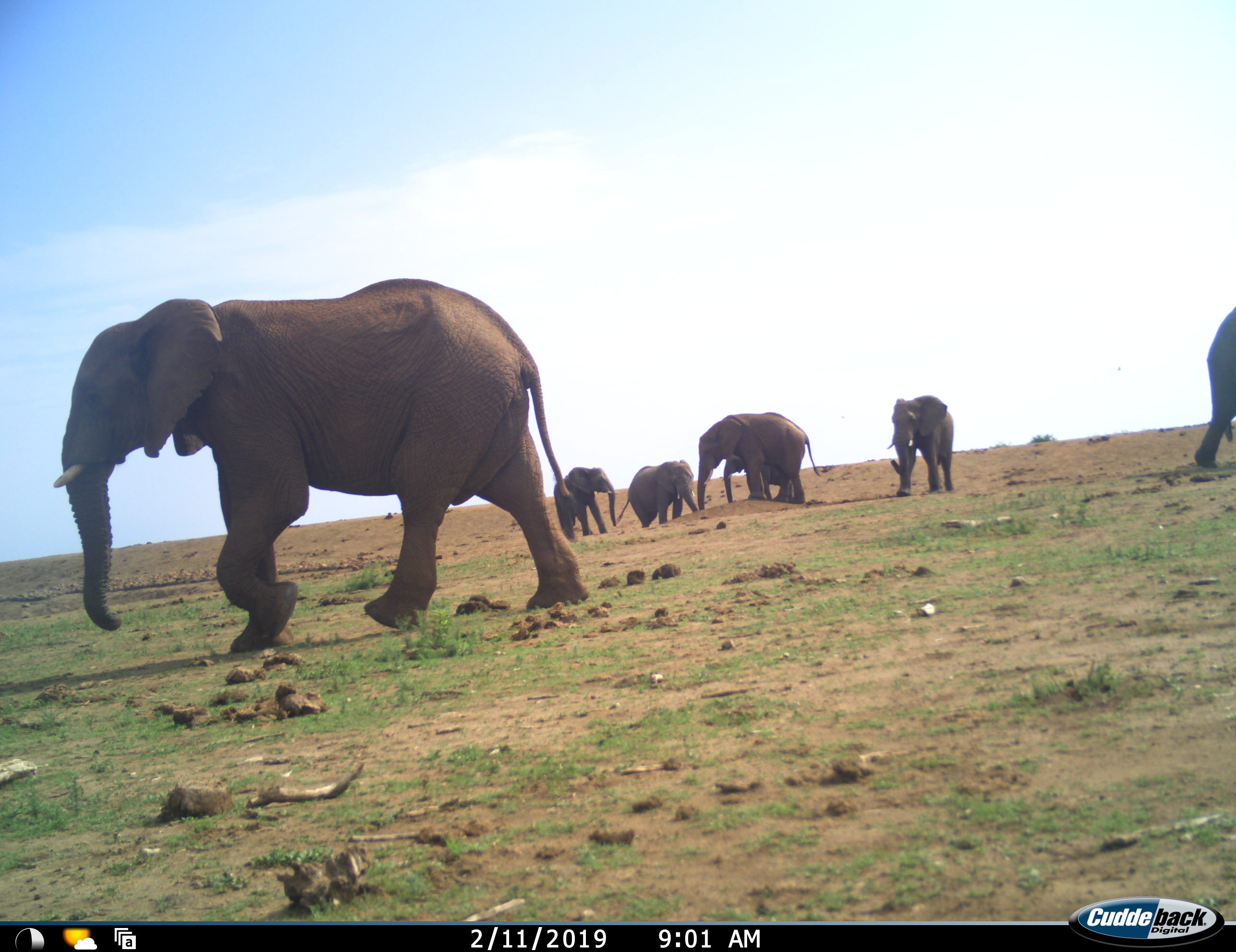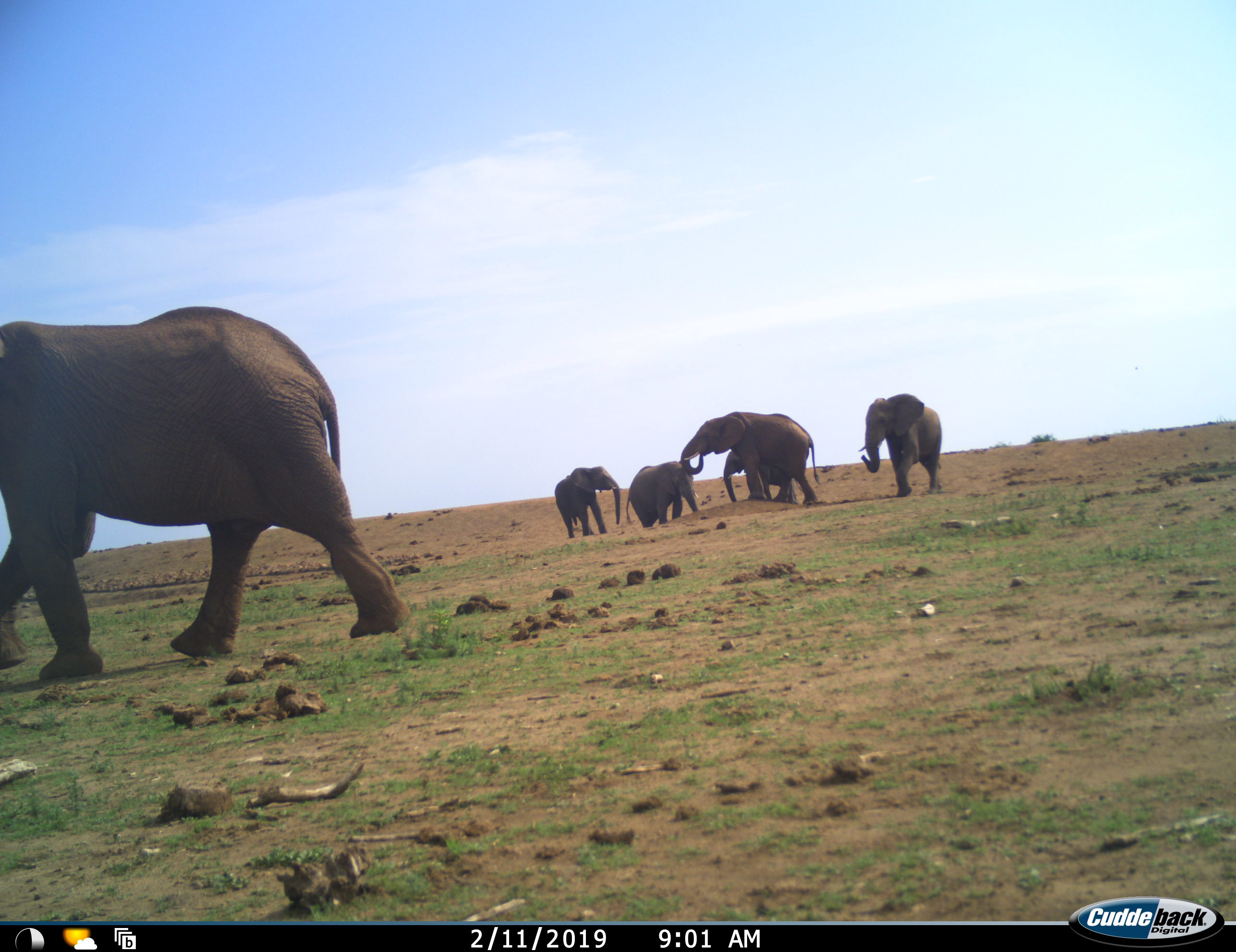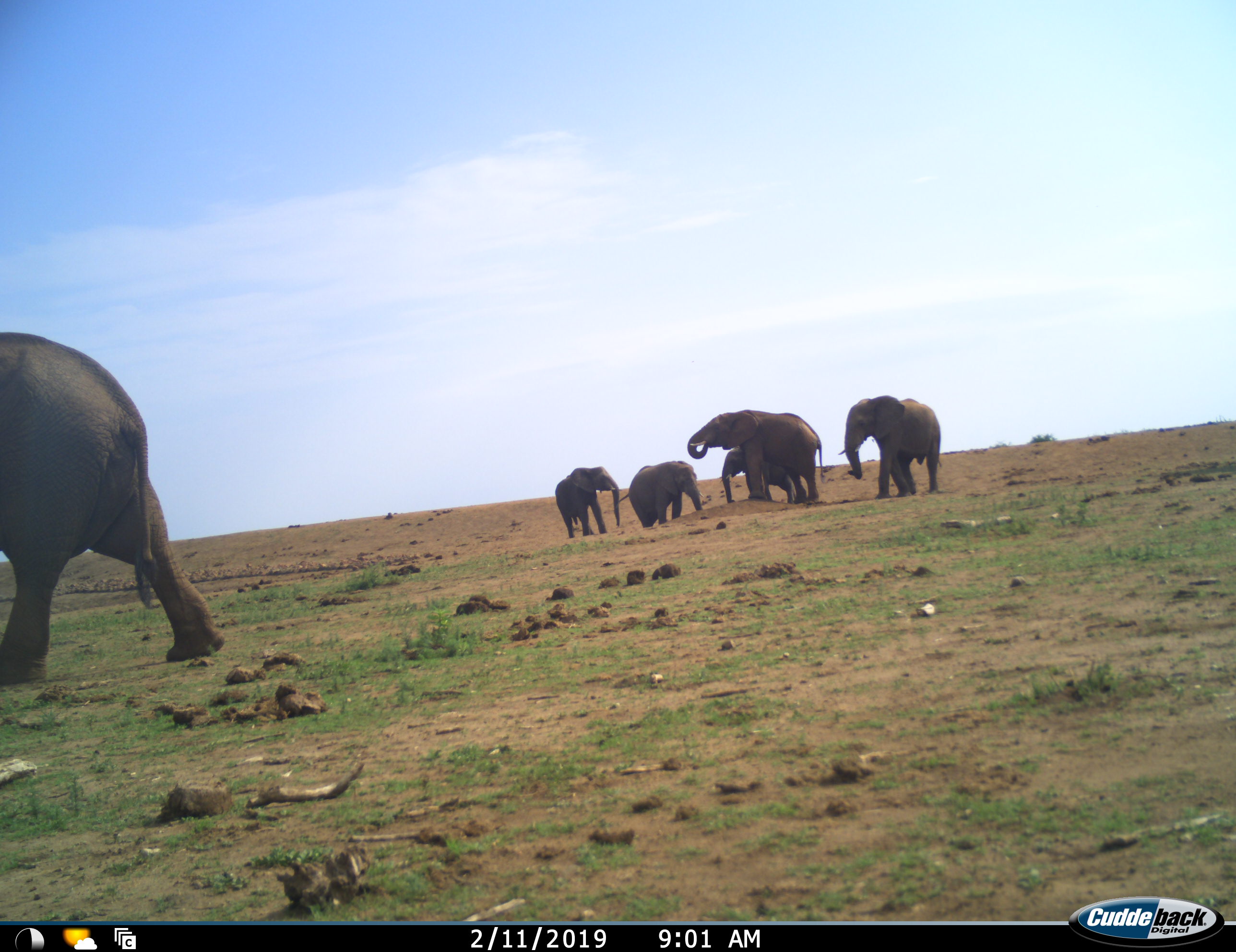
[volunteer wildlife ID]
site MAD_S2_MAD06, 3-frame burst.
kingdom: Animalia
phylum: Chordata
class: Mammalia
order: Proboscidea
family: Elephantidae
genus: Loxodonta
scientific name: Loxodonta africana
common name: african bush elephant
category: elephant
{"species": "elephant (african bush elephant) (Loxodonta africana)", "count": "7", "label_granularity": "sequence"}